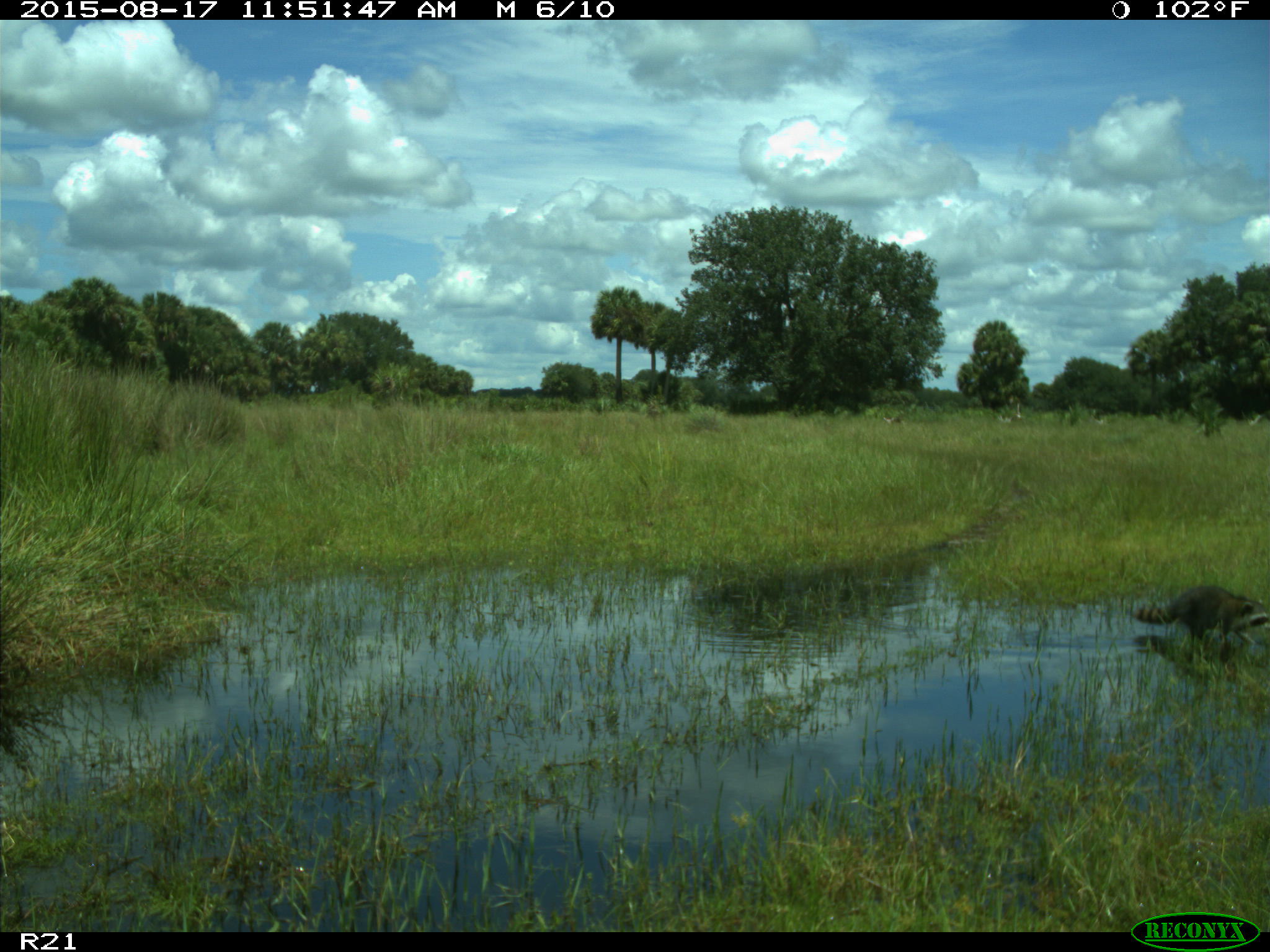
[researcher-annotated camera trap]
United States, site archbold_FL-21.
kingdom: Animalia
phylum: Chordata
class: Mammalia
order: Carnivora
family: Procyonidae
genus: Procyon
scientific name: Procyon lotor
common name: common raccoon